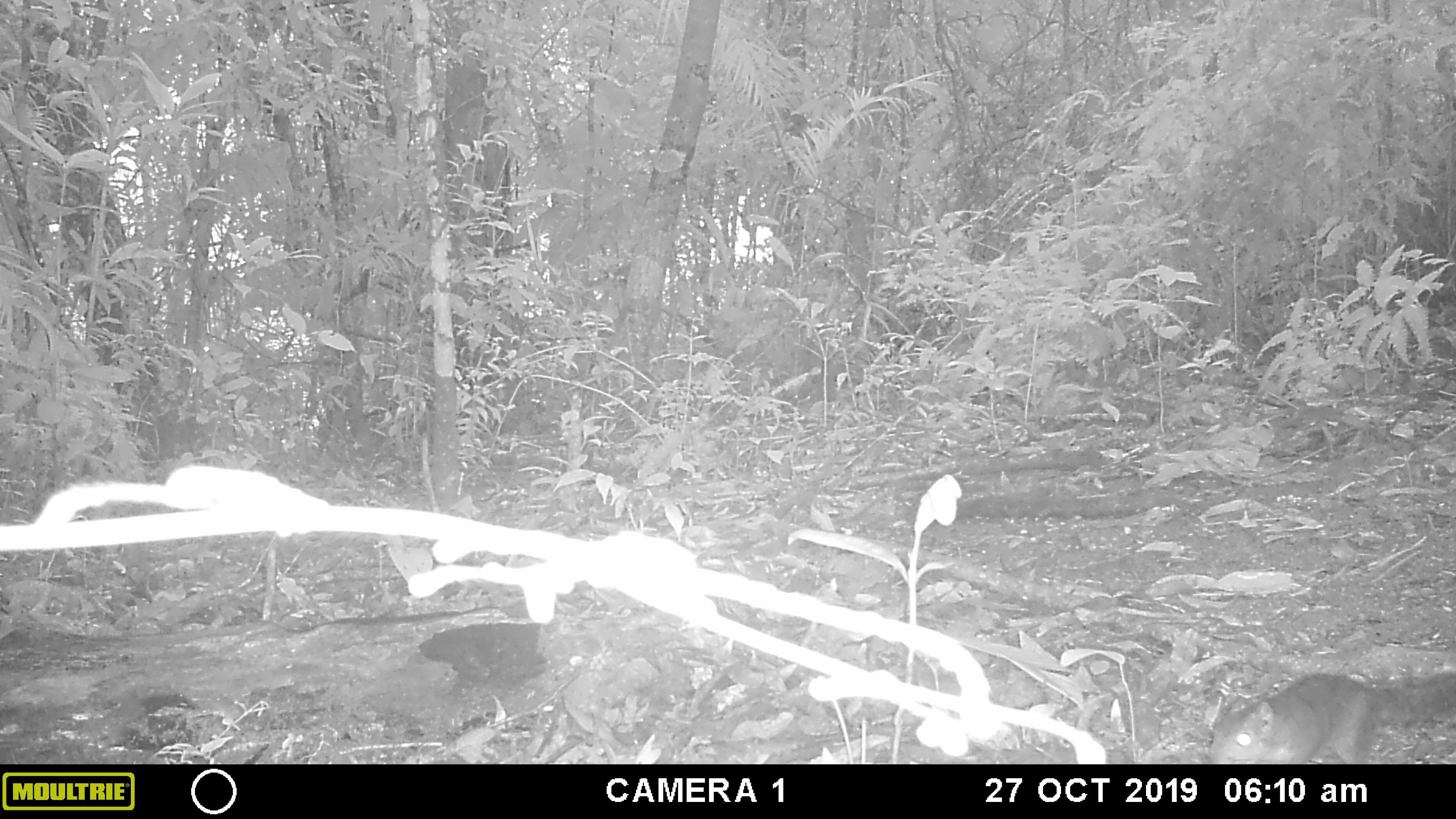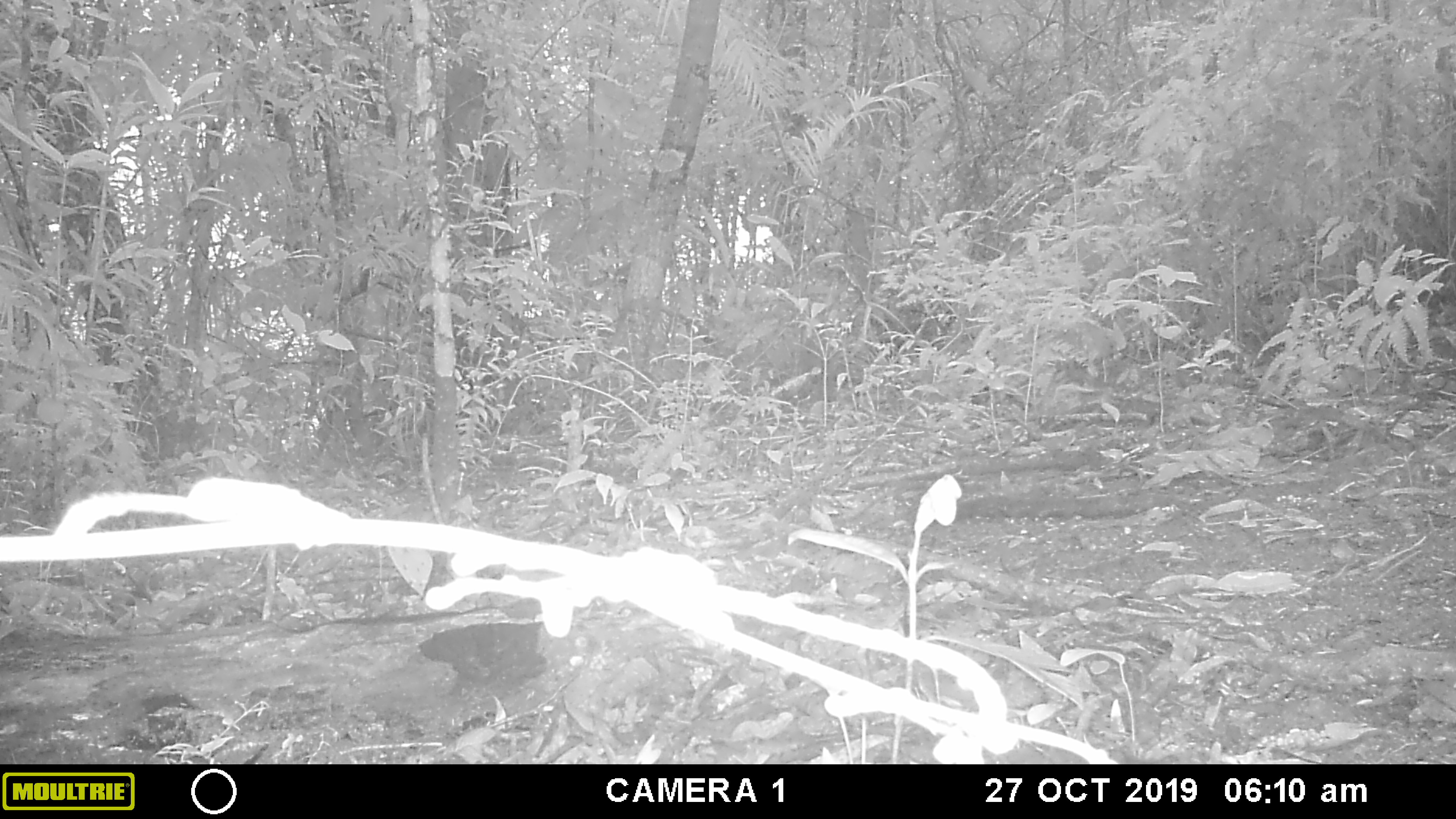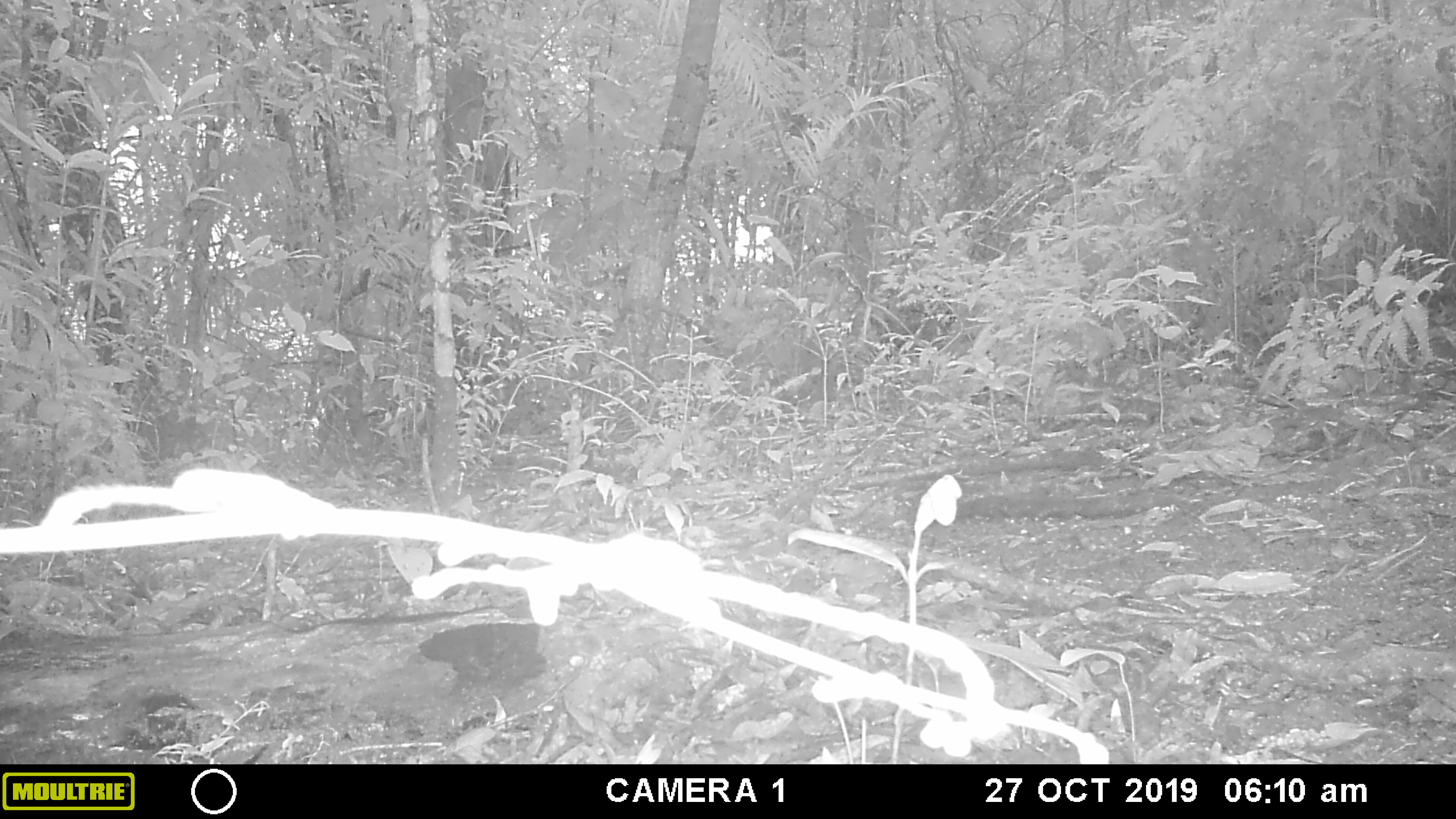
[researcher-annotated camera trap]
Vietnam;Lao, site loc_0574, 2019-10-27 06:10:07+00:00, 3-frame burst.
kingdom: Animalia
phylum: Chordata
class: Mammalia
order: Rodentia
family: Sciuridae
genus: Sciurus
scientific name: Sciurus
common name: squirrel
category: unidentified squirrel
Unidentified squirrel (squirrel) (Sciurus). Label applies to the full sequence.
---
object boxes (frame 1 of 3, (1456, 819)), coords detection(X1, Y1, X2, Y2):
unidentified squirrel: detection(1203, 667, 1456, 764)